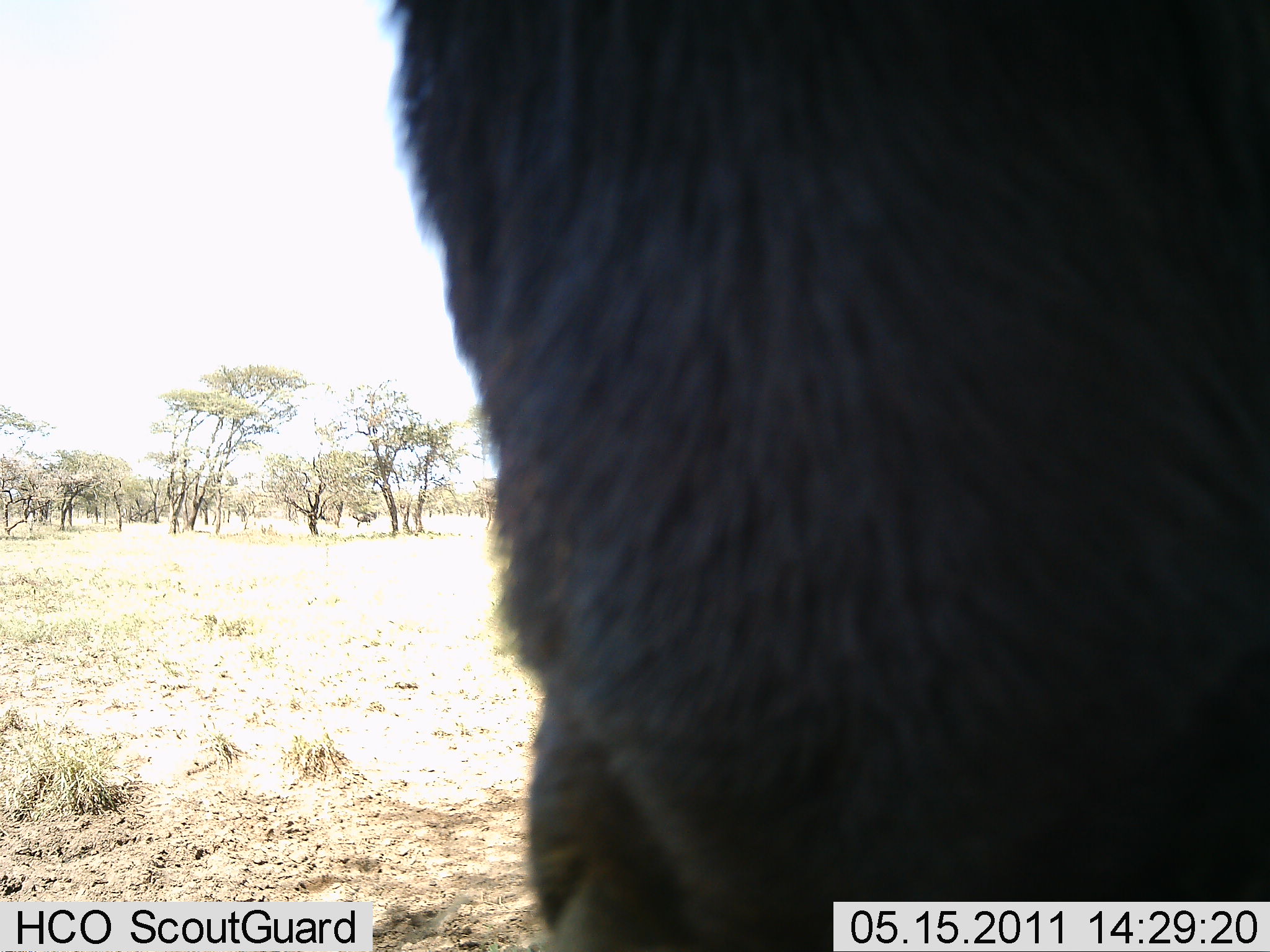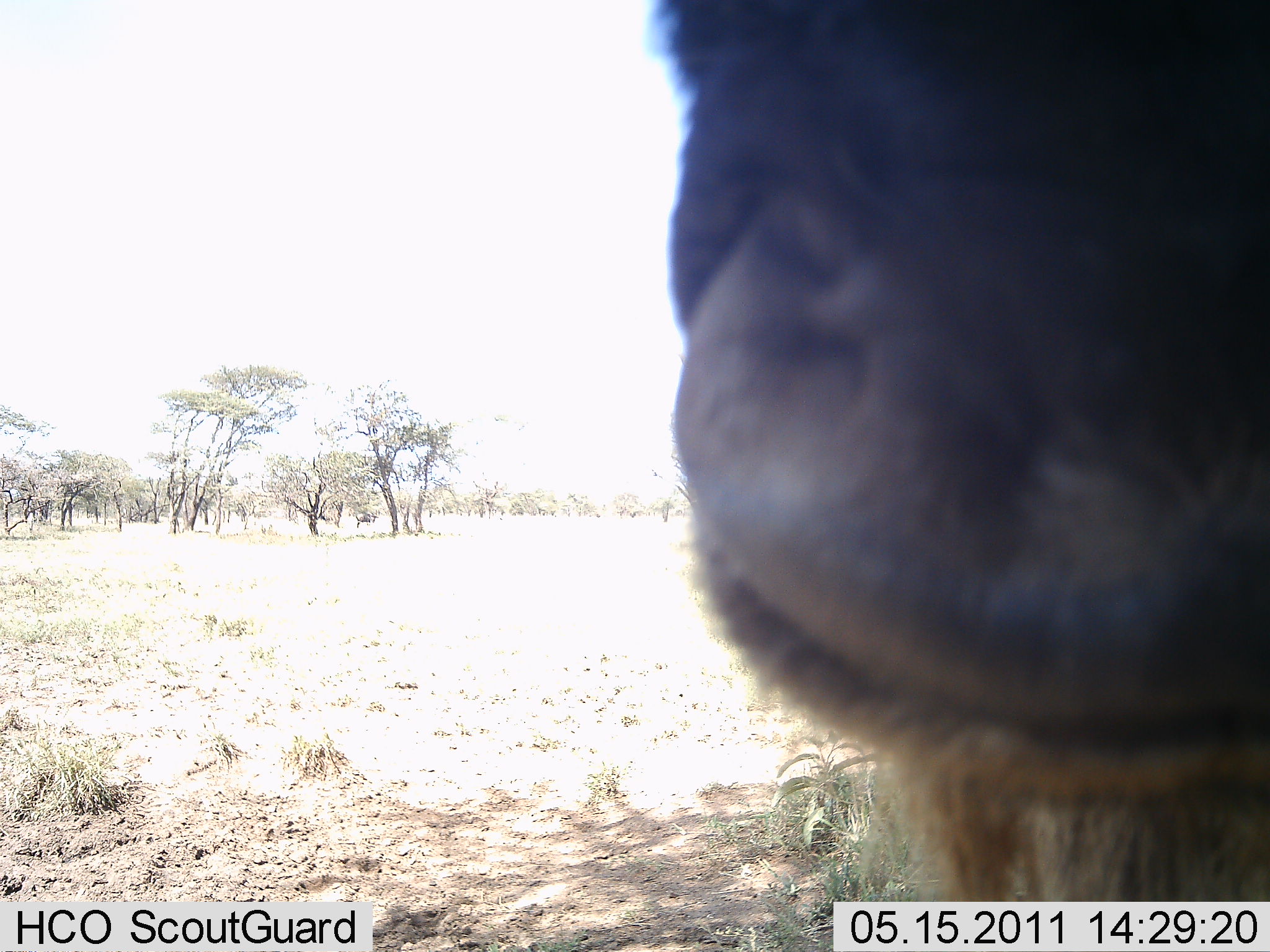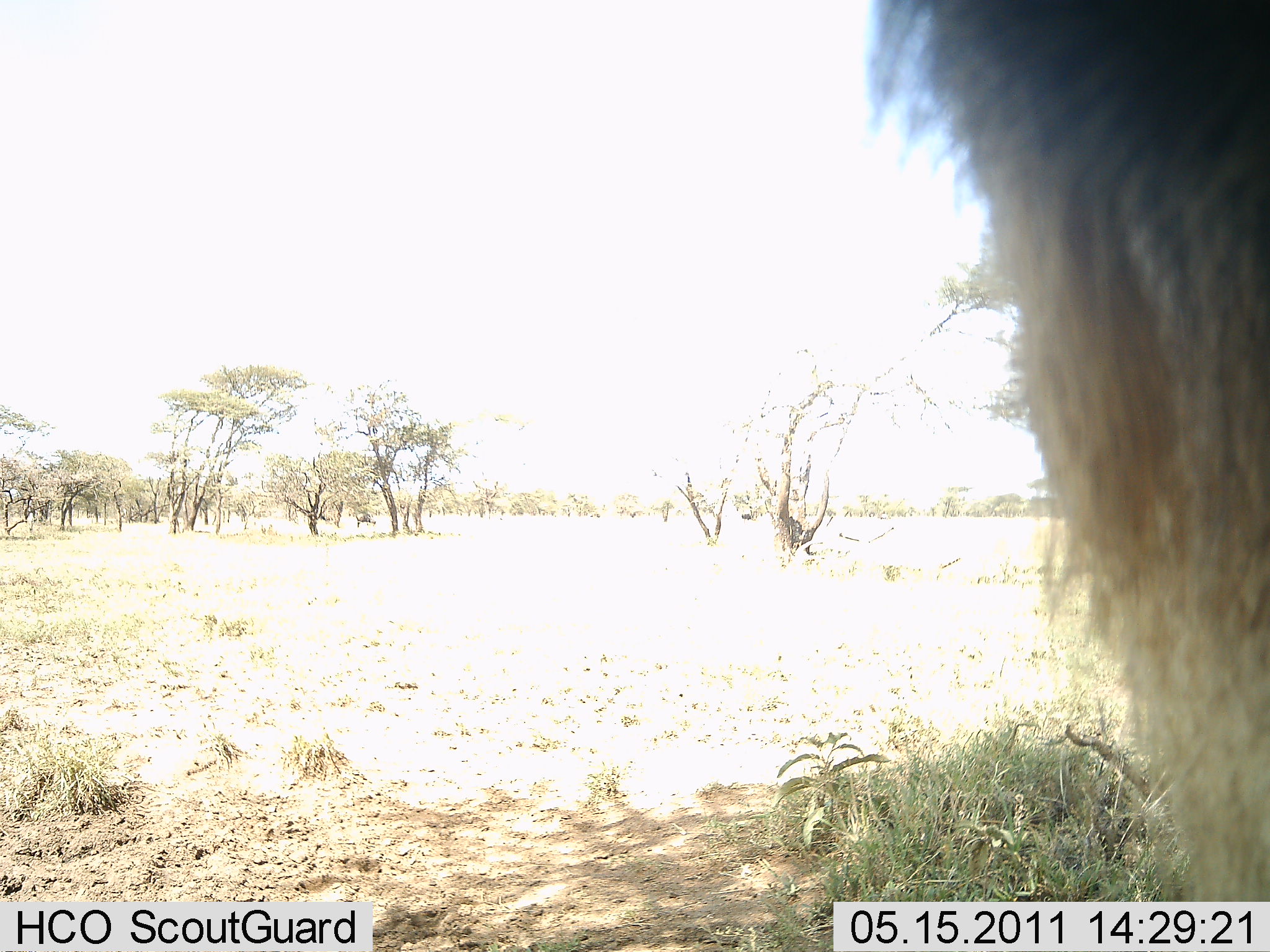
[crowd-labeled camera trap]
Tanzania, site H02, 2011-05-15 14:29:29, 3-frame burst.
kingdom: Animalia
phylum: Chordata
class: Mammalia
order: Artiodactyla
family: Bovidae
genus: Connochaetes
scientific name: Connochaetes taurinus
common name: blue wildebeest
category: wildebeest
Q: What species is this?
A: Wildebeest (blue wildebeest) (Connochaetes taurinus).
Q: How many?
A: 1.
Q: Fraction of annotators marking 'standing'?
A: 64%.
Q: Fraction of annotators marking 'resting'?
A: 0%.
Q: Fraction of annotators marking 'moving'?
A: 9%.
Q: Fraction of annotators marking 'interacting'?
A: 9%.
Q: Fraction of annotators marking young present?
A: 0%.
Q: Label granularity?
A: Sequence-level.